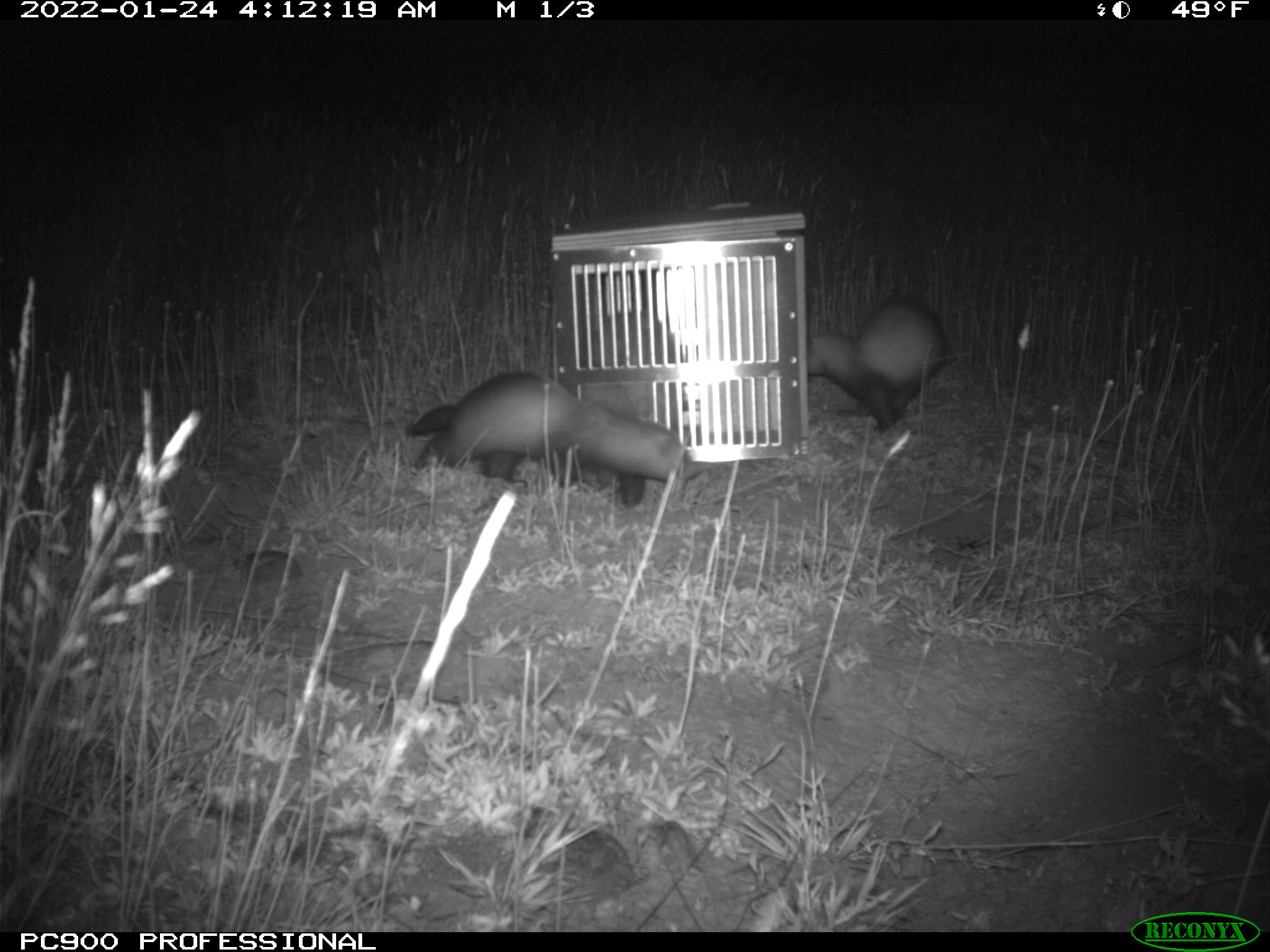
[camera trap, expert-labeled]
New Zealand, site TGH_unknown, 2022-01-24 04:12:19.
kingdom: Animalia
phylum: Chordata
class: Mammalia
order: Carnivora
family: Mustelidae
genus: Mustela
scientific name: Mustela furo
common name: ferret